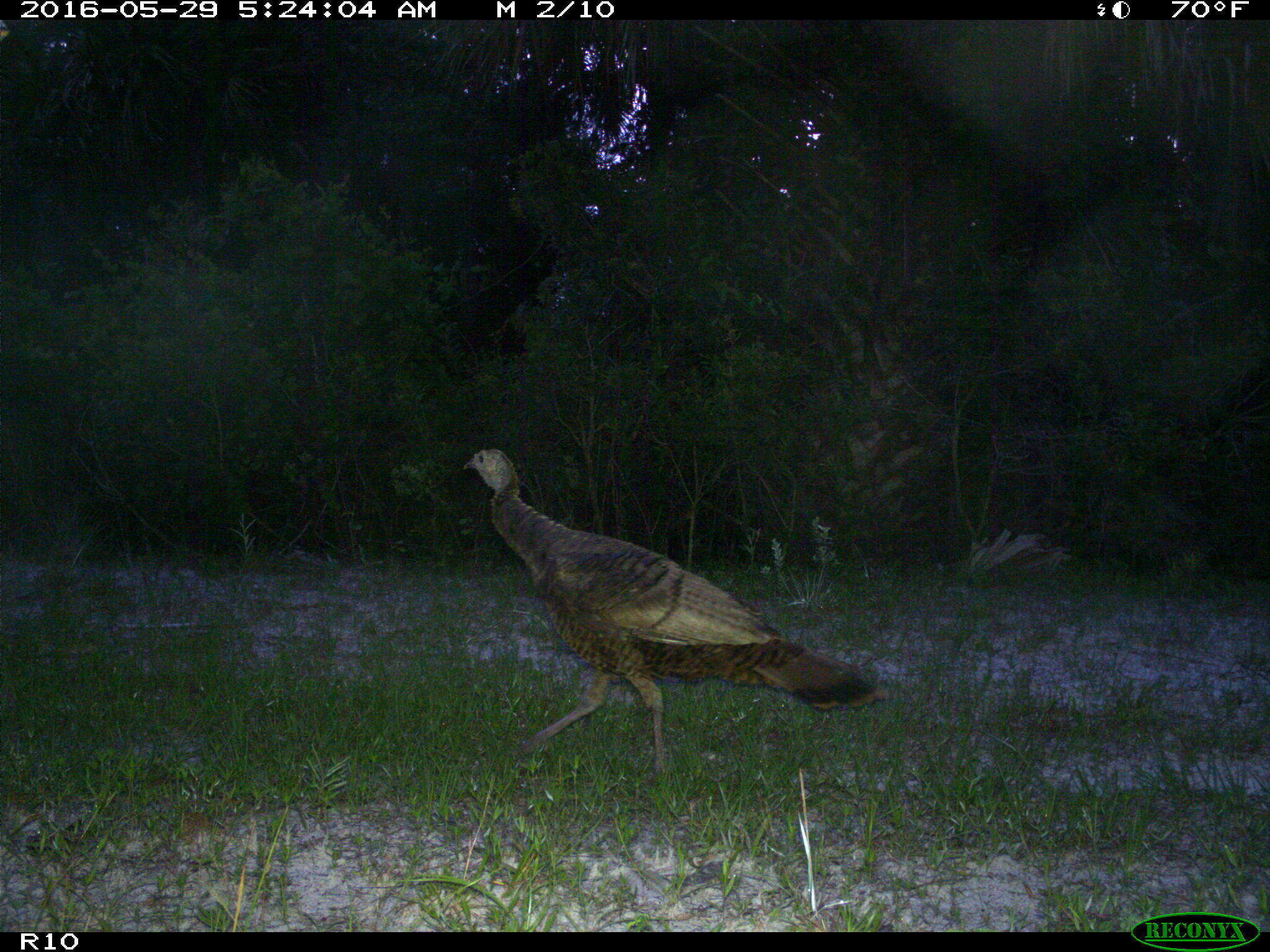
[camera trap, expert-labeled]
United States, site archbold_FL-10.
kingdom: Animalia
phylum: Chordata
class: Aves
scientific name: Aves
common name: birds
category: unidentified bird